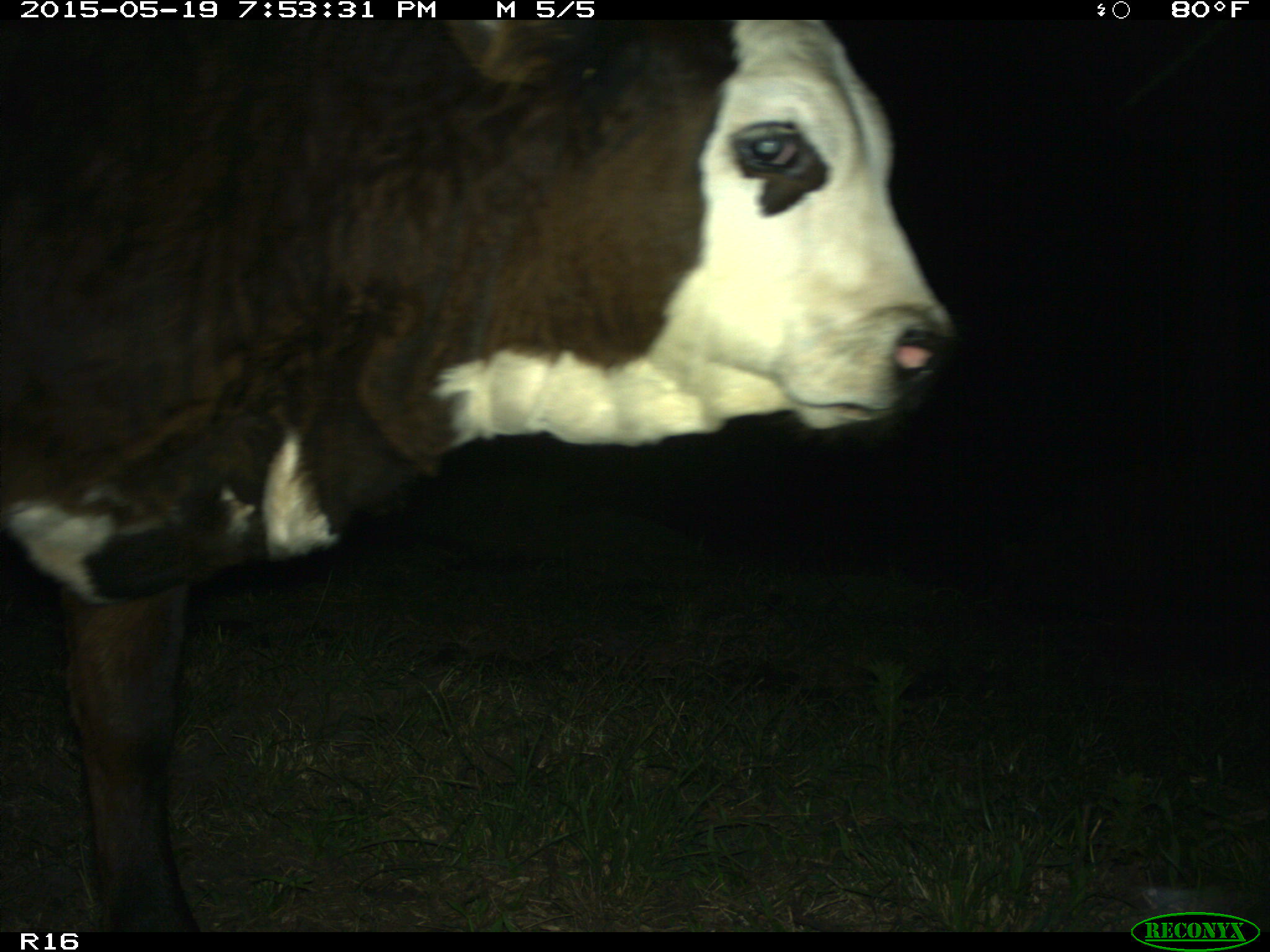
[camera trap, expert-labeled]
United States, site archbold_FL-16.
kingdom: Animalia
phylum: Chordata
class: Mammalia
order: Artiodactyla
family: Bovidae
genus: Bos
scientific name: Bos taurus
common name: domestic cow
Bos taurus (domestic cow).